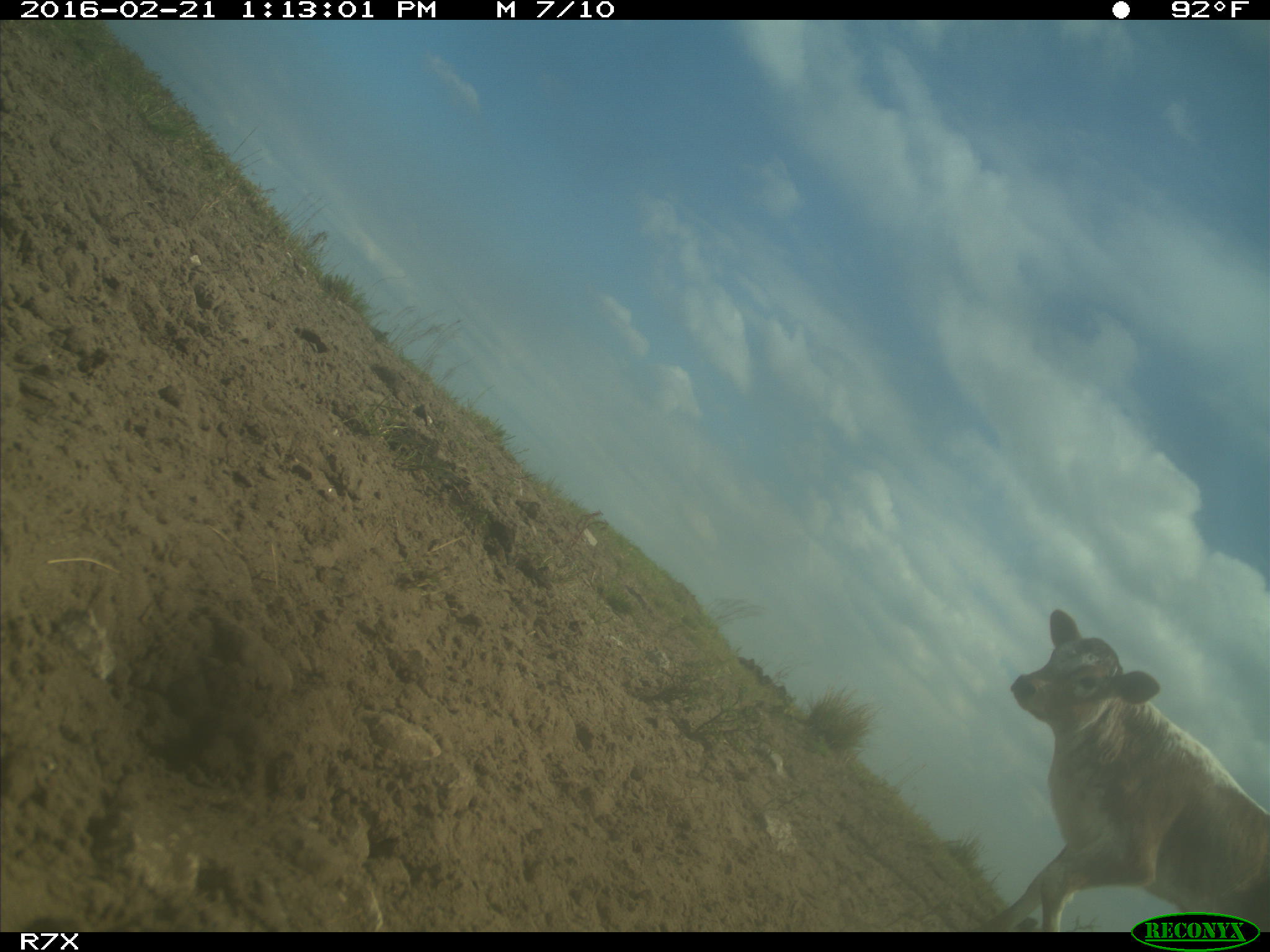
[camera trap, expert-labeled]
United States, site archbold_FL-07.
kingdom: Animalia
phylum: Chordata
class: Mammalia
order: Artiodactyla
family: Bovidae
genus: Bos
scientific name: Bos taurus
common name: domestic cow